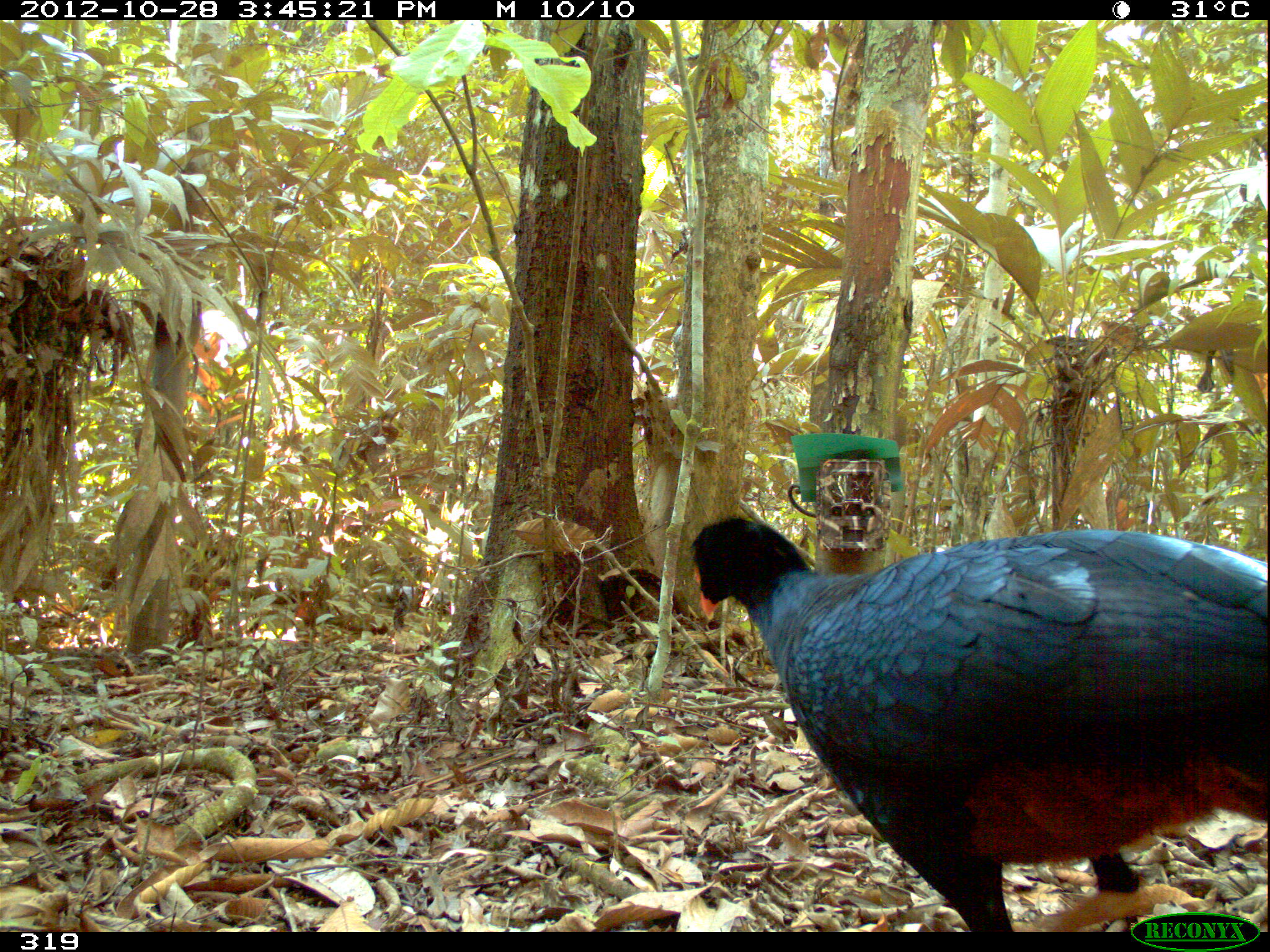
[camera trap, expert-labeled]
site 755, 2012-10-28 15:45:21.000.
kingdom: Animalia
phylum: Chordata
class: Aves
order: Galliformes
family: Cracidae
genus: Mitu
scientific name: Mitu tuberosum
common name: razor-billed curassow